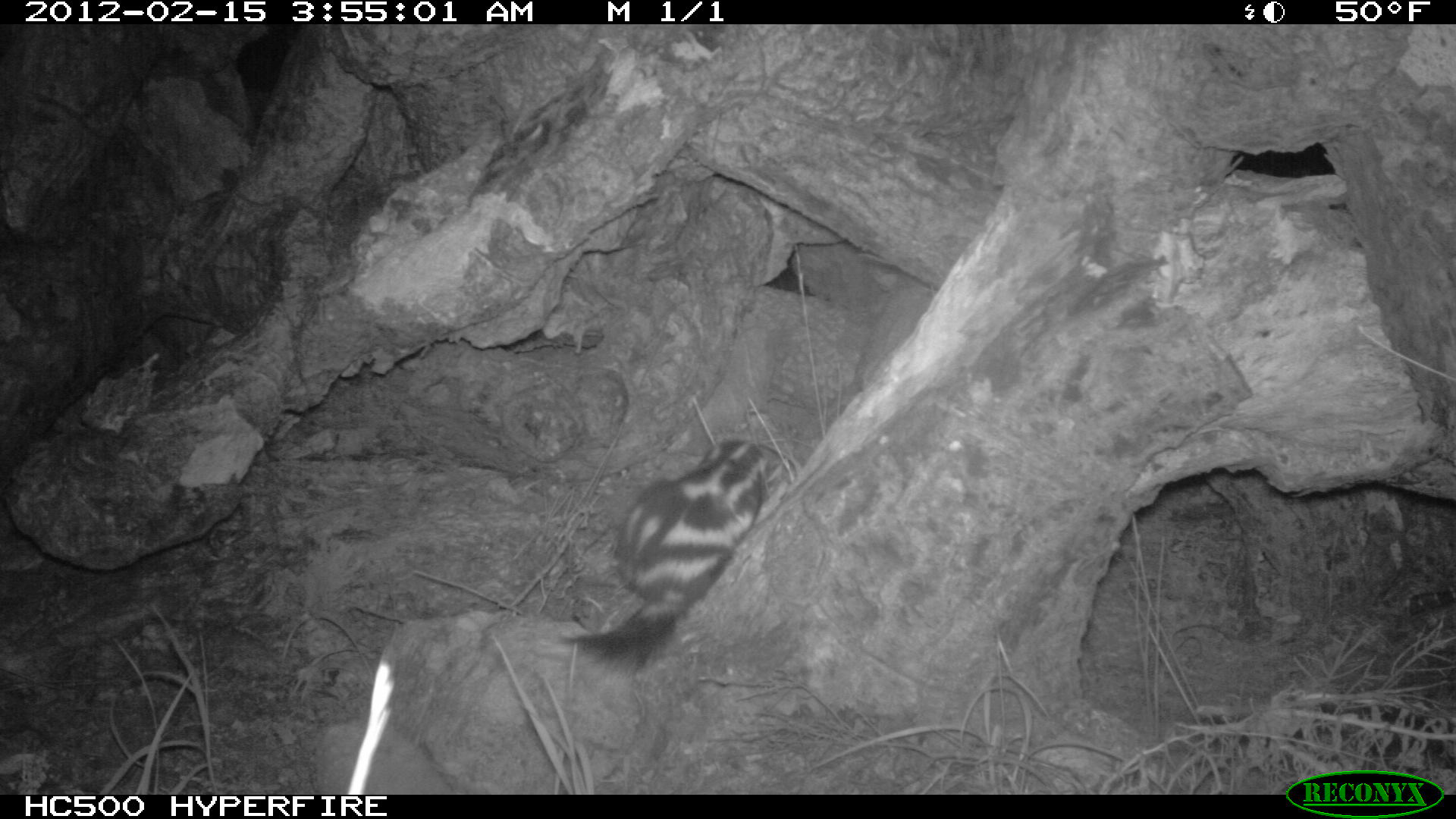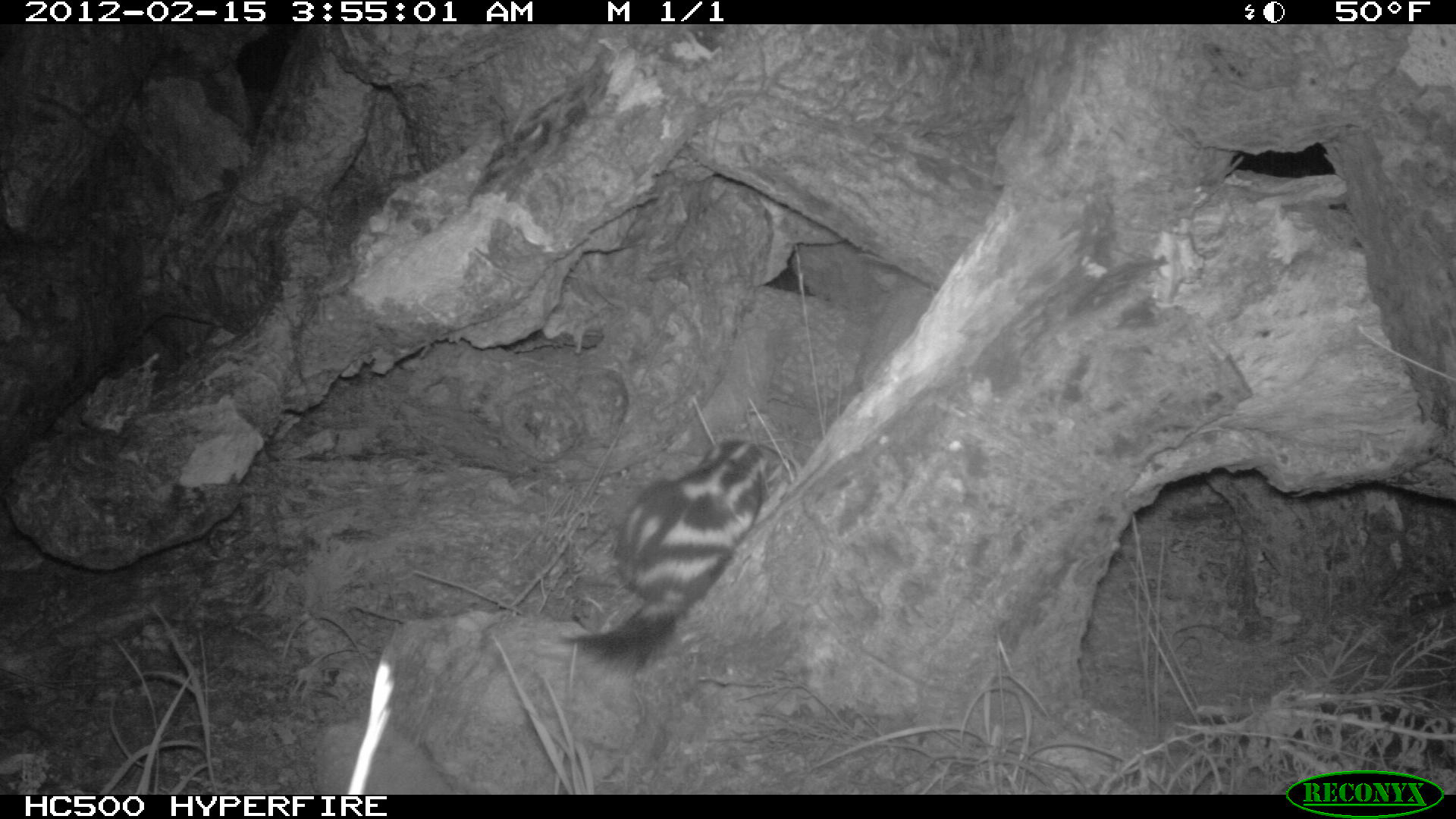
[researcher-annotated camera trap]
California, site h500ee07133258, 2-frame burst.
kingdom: Animalia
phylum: Chordata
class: Mammalia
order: Carnivora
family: Mephitidae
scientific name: Mephitidae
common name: skunk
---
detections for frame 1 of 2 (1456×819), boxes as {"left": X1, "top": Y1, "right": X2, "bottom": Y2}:
skunk: {"left": 555, "top": 438, "right": 796, "bottom": 689}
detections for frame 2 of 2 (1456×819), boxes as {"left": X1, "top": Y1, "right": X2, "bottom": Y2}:
skunk: {"left": 613, "top": 438, "right": 780, "bottom": 602}